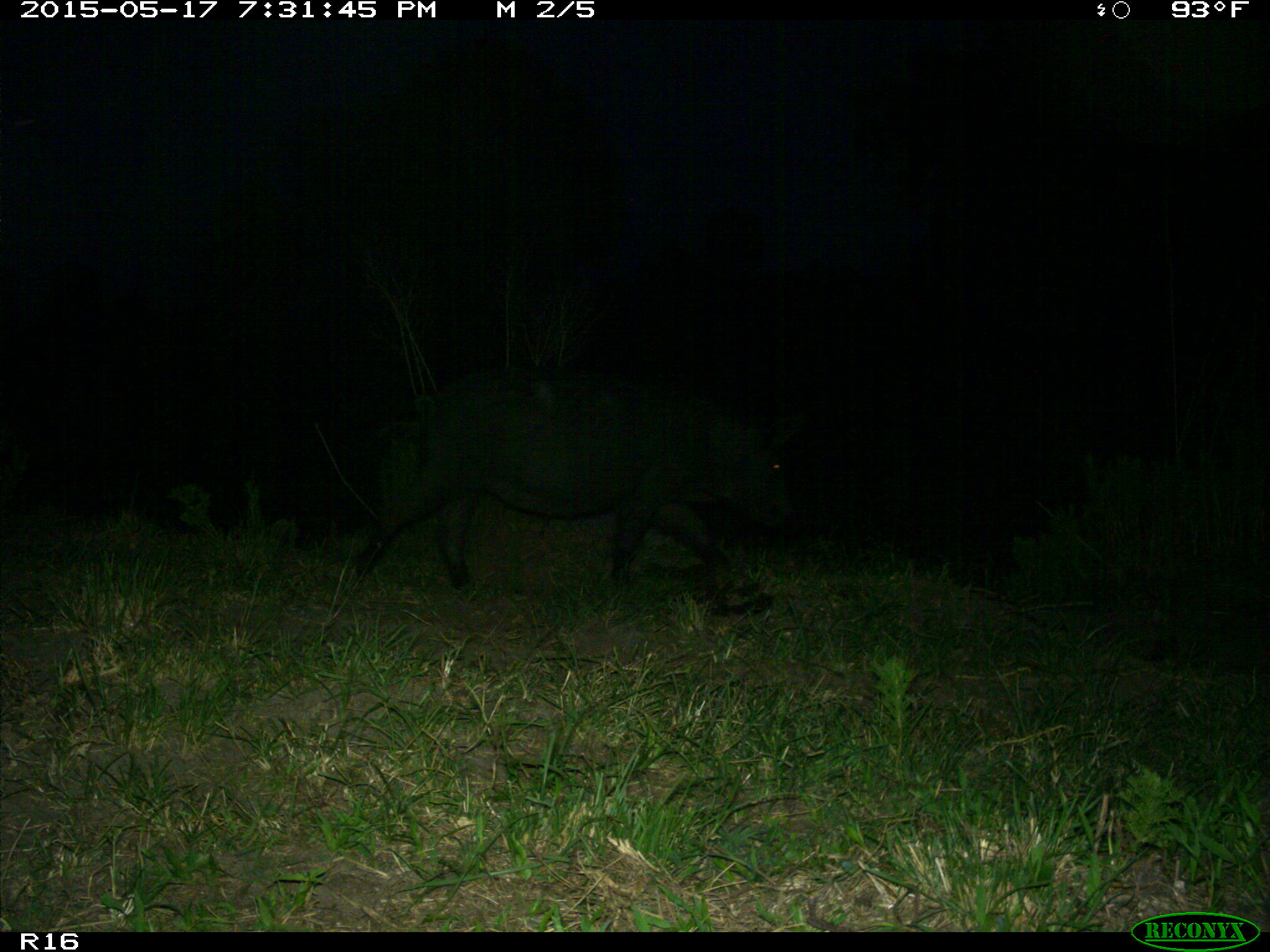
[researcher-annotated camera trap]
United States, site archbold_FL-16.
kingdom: Animalia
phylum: Chordata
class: Mammalia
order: Artiodactyla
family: Suidae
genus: Sus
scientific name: Sus scrofa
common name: wild boar